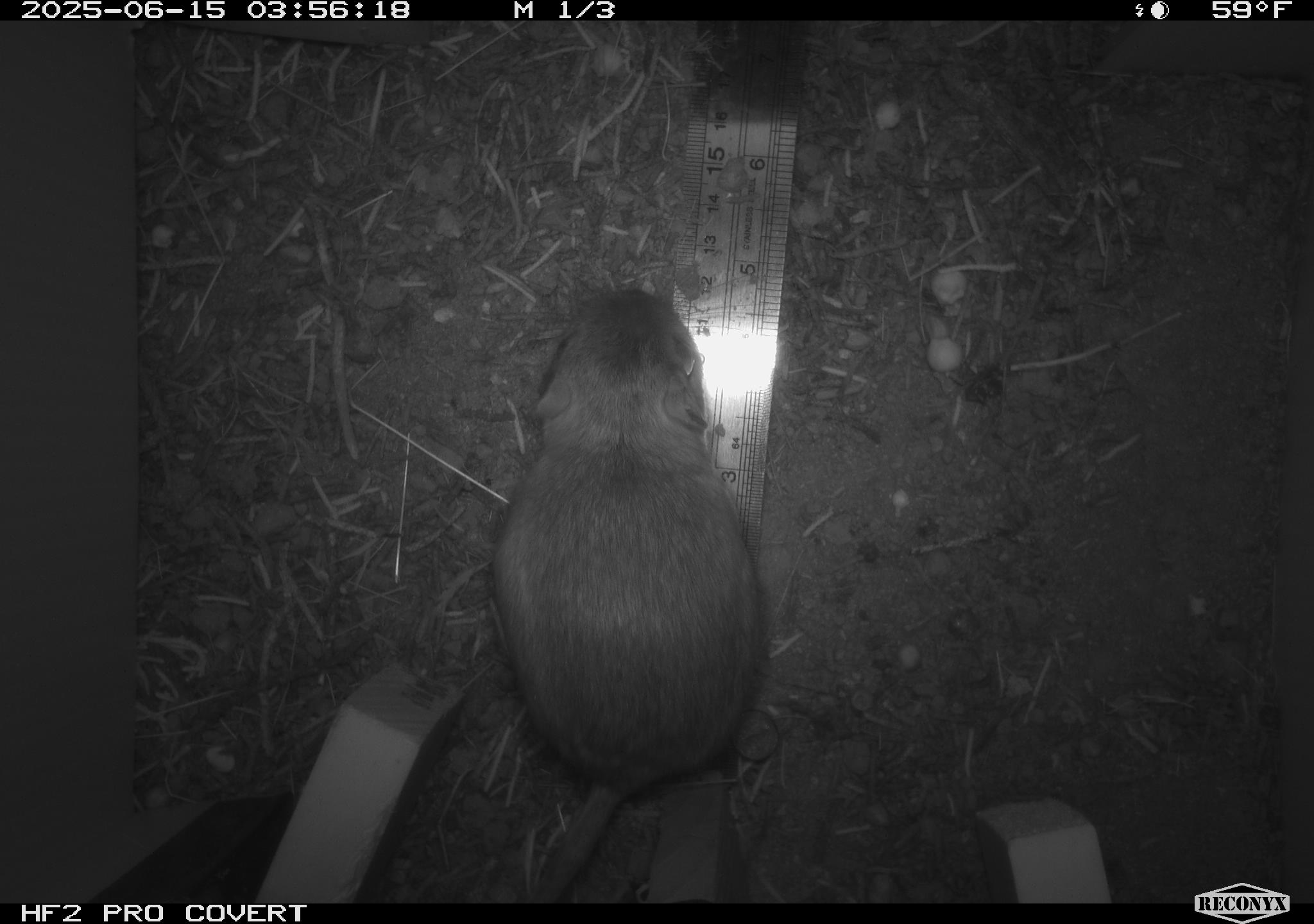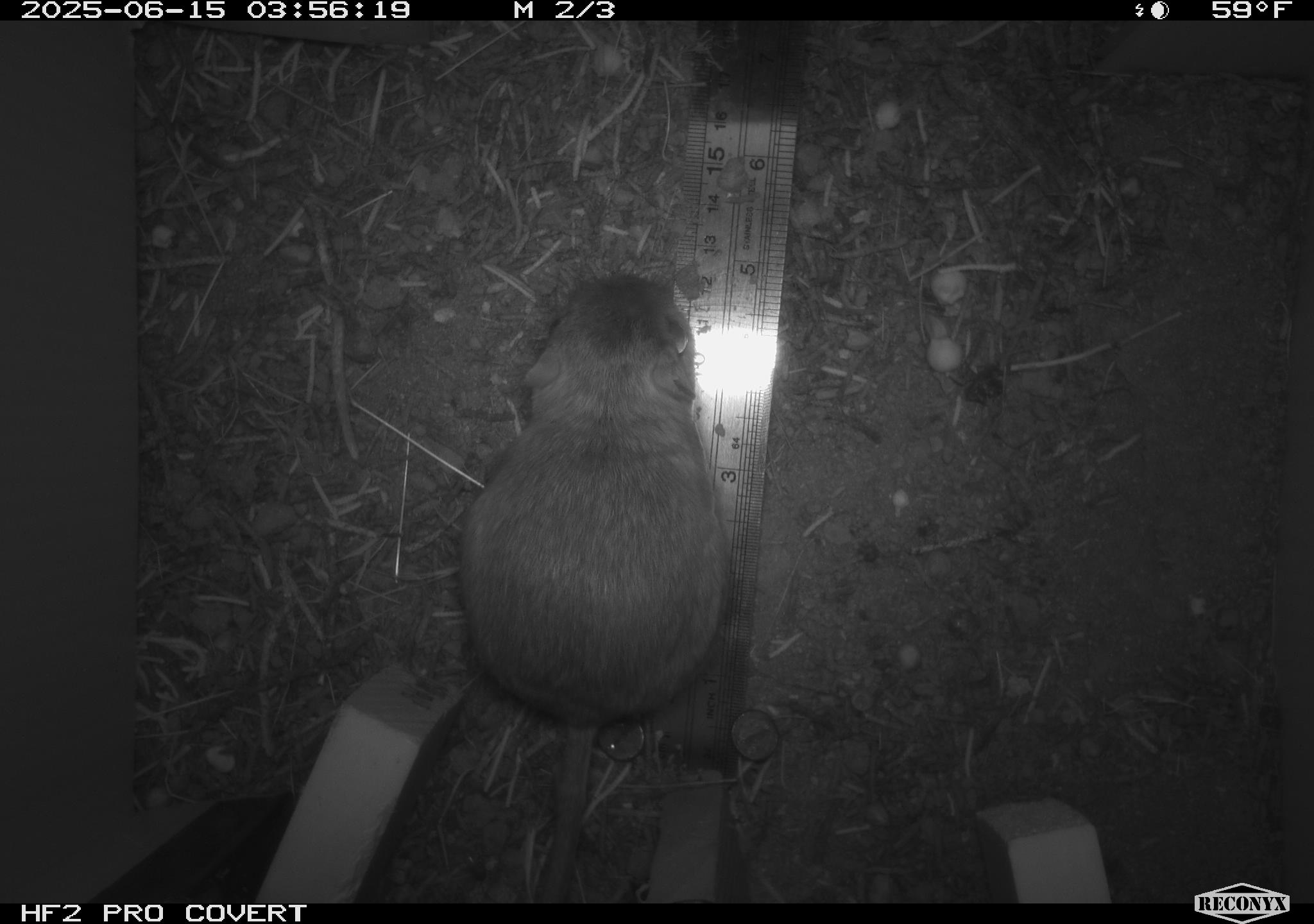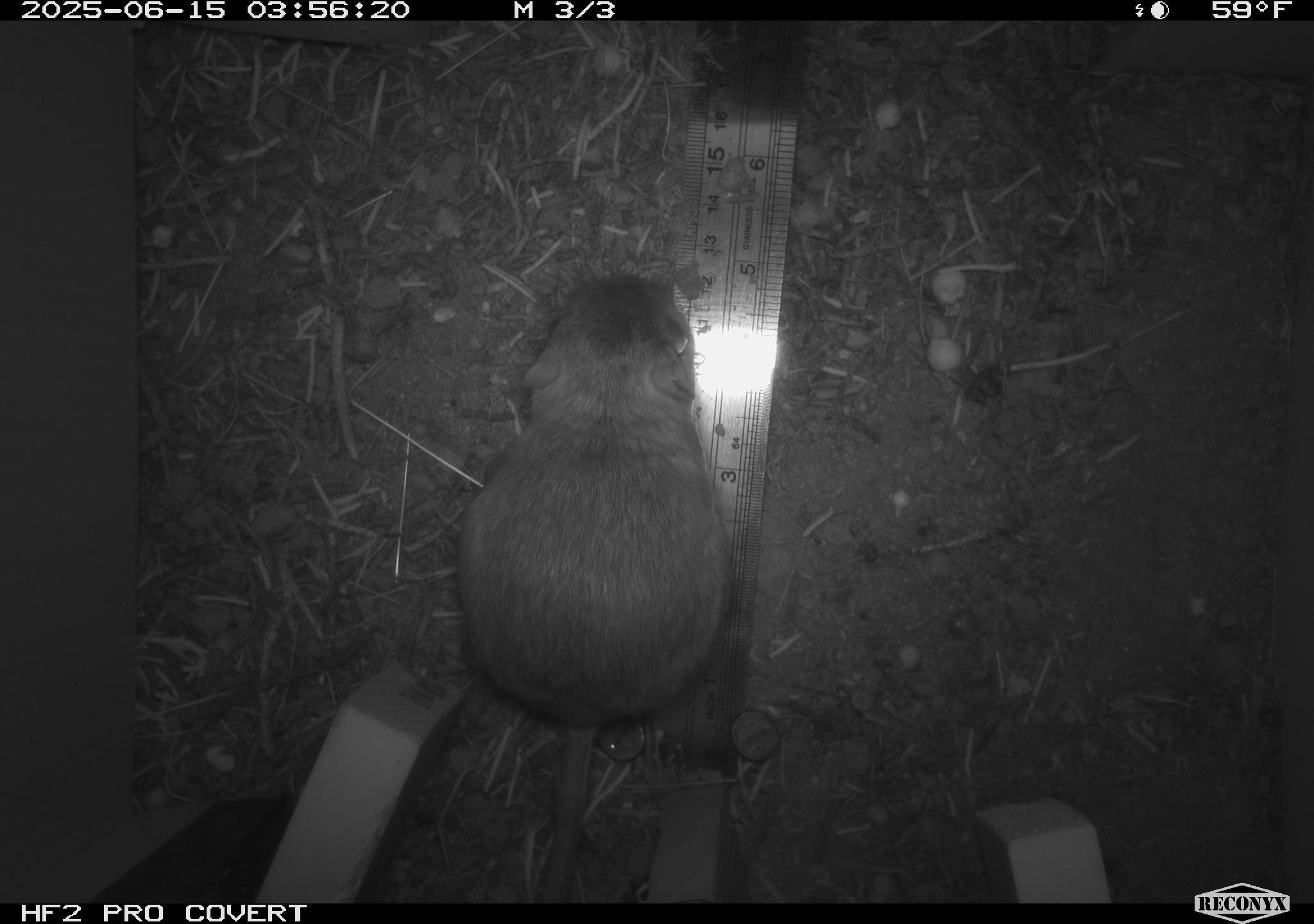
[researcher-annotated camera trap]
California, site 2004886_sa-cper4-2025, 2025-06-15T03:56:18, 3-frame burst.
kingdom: Animalia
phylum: Chordata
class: Mammalia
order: Rodentia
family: Heteromyidae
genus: Dipodomys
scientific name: Dipodomys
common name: kangaroo rats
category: dipodomys species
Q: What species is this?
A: Dipodomys species (kangaroo rats) (Dipodomys).